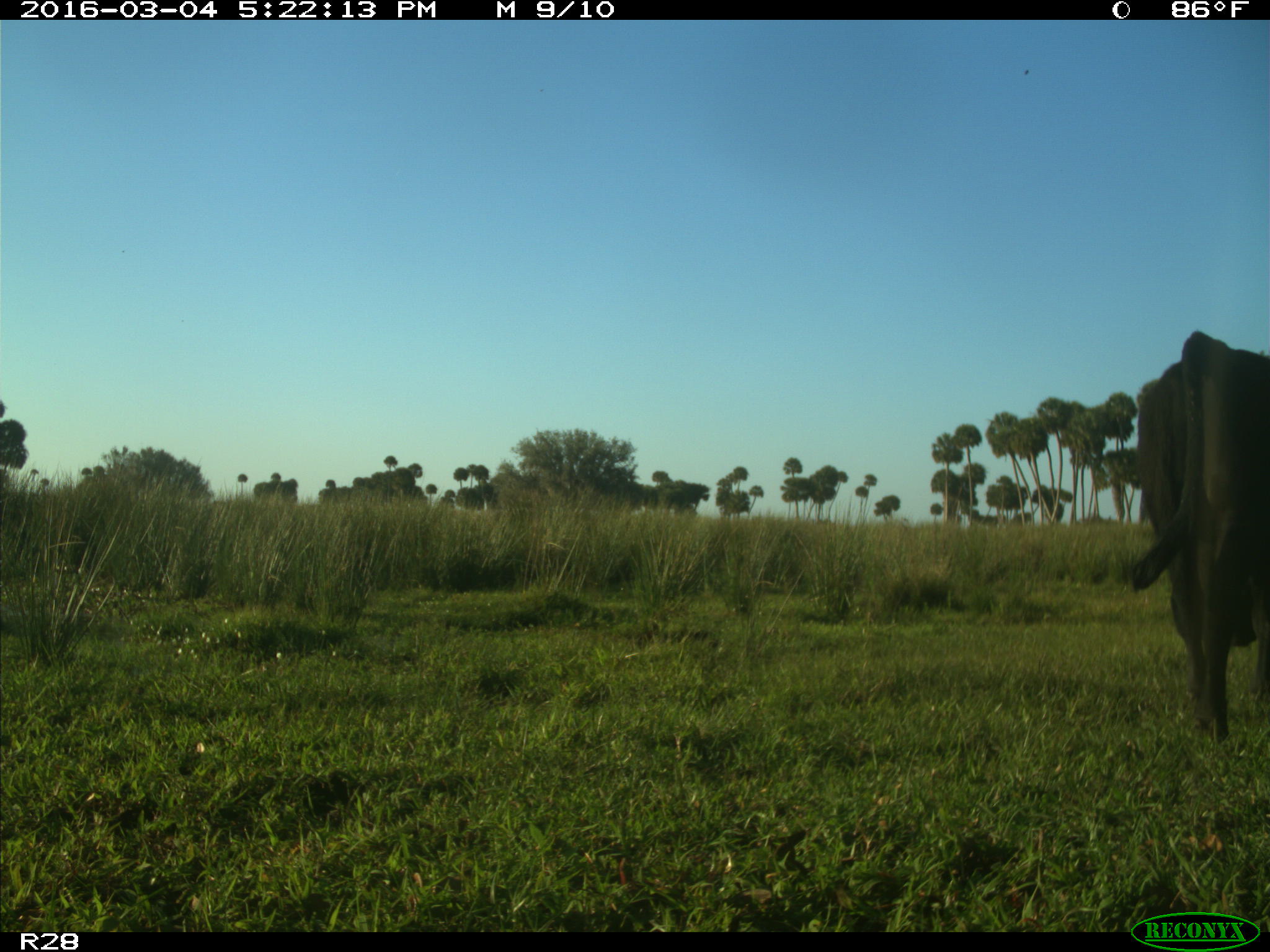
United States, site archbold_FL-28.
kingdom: Animalia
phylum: Chordata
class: Mammalia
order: Artiodactyla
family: Bovidae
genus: Bos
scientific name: Bos taurus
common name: domestic cow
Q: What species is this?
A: Bos taurus (domestic cow).